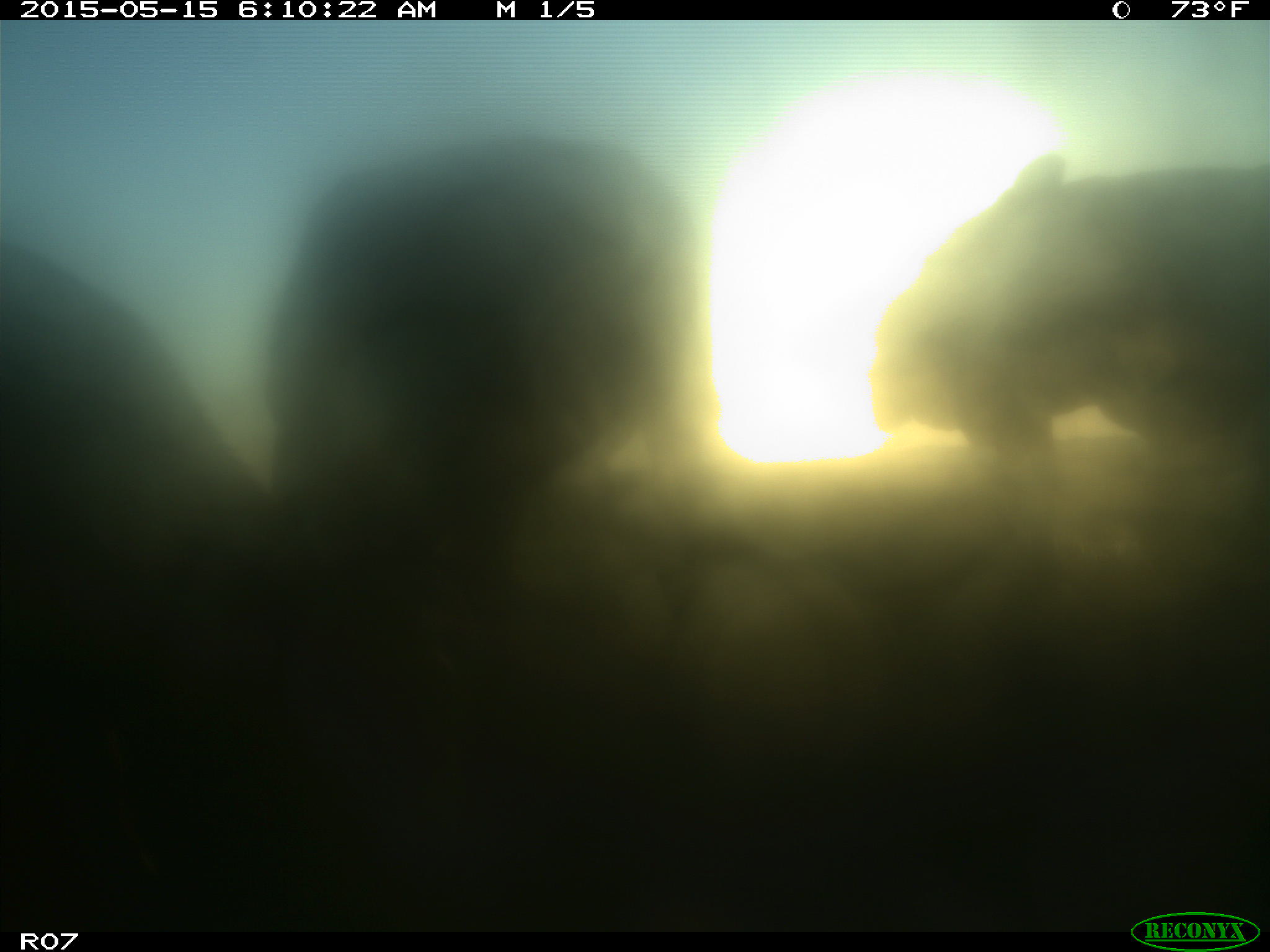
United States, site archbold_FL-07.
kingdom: Animalia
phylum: Chordata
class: Mammalia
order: Artiodactyla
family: Bovidae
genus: Bos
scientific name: Bos taurus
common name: domestic cow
Bos taurus (domestic cow).